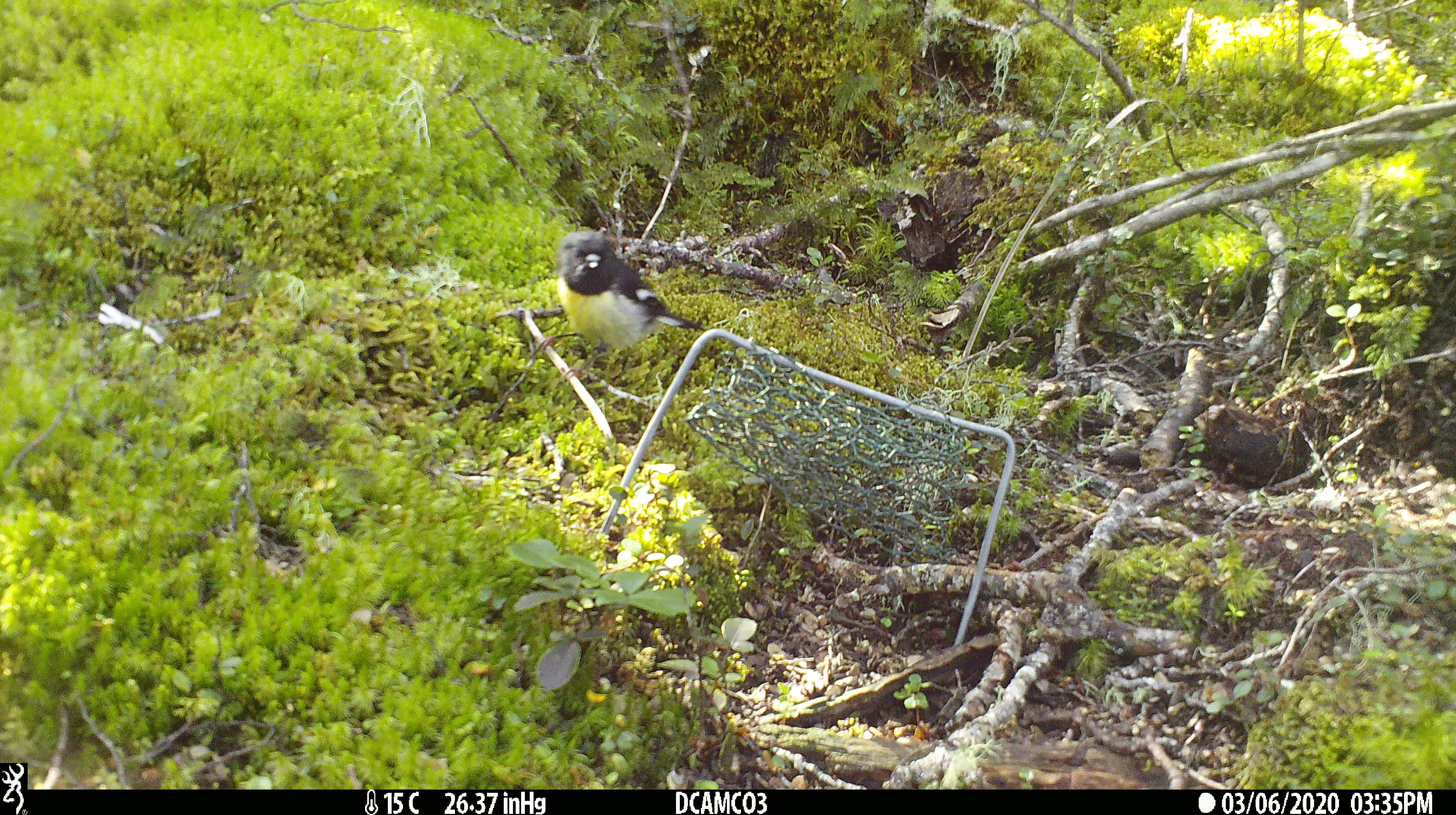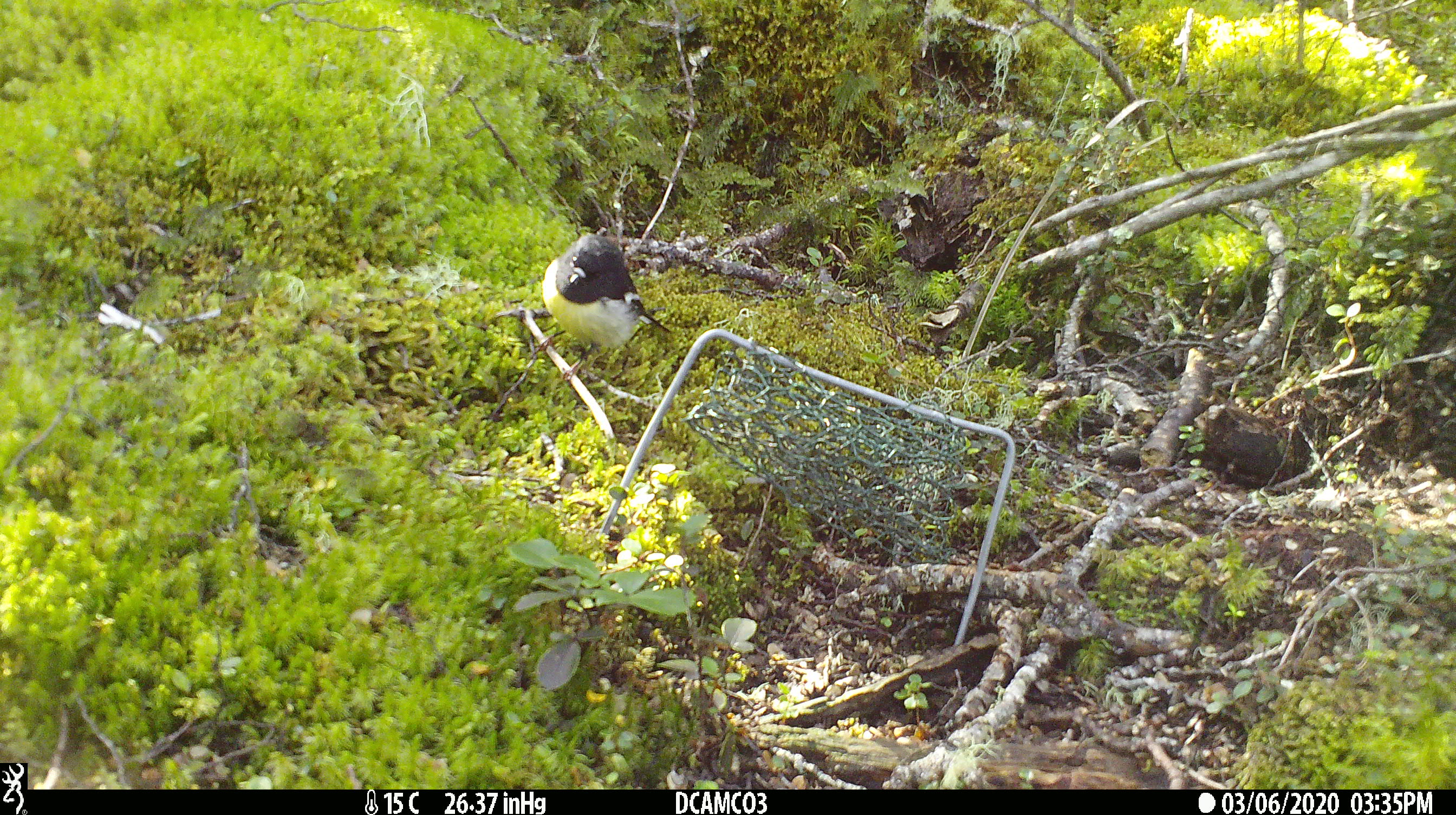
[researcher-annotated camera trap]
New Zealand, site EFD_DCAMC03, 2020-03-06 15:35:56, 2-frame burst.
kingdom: Animalia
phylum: Chordata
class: Aves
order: Passeriformes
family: Petroicidae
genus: Petroica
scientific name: Petroica macrocephala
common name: tomtit